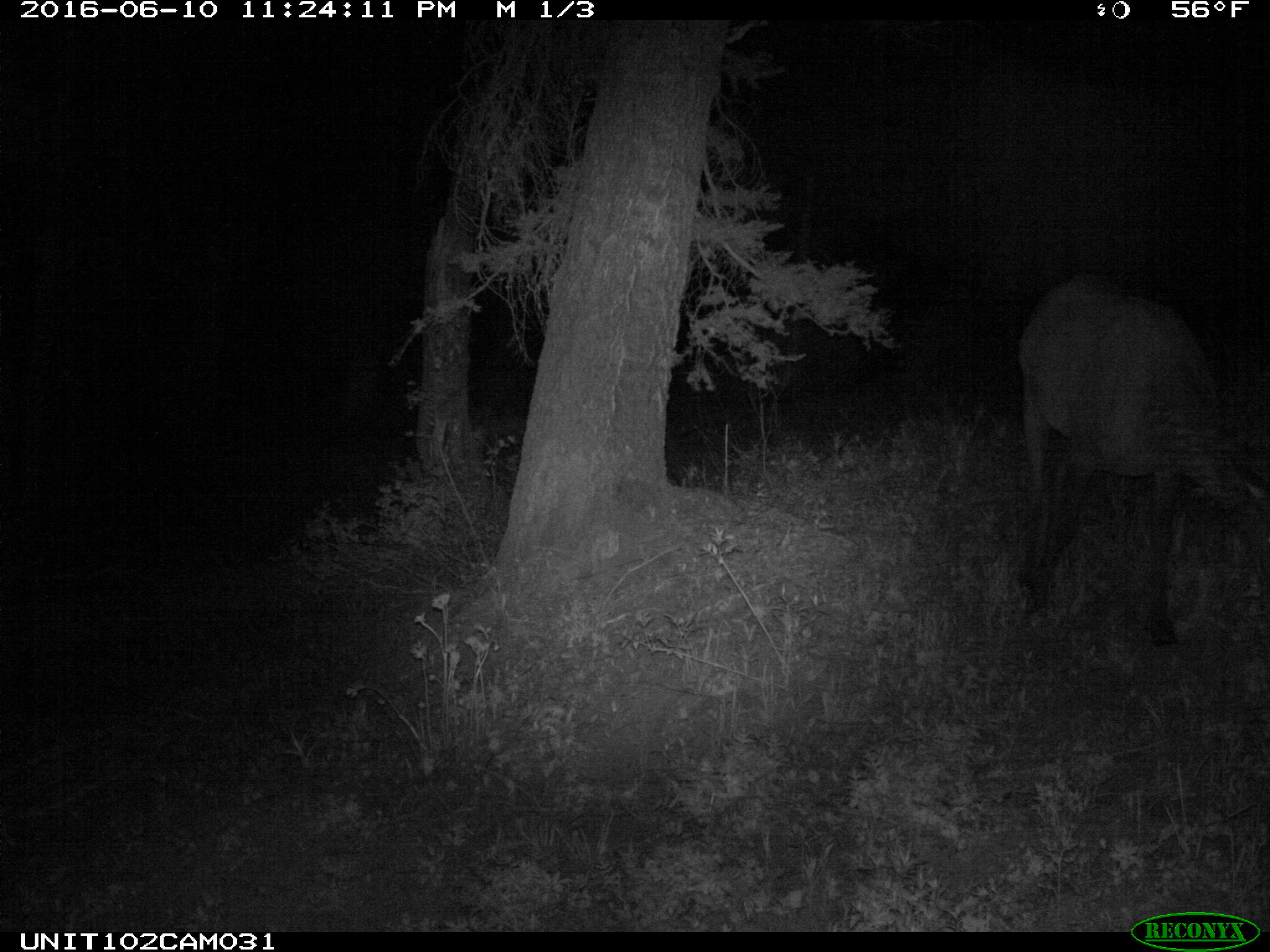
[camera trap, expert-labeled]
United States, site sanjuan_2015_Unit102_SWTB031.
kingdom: Animalia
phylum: Chordata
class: Mammalia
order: Artiodactyla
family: Cervidae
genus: Cervus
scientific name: Cervus elaphus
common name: red deer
Cervus elaphus (red deer).